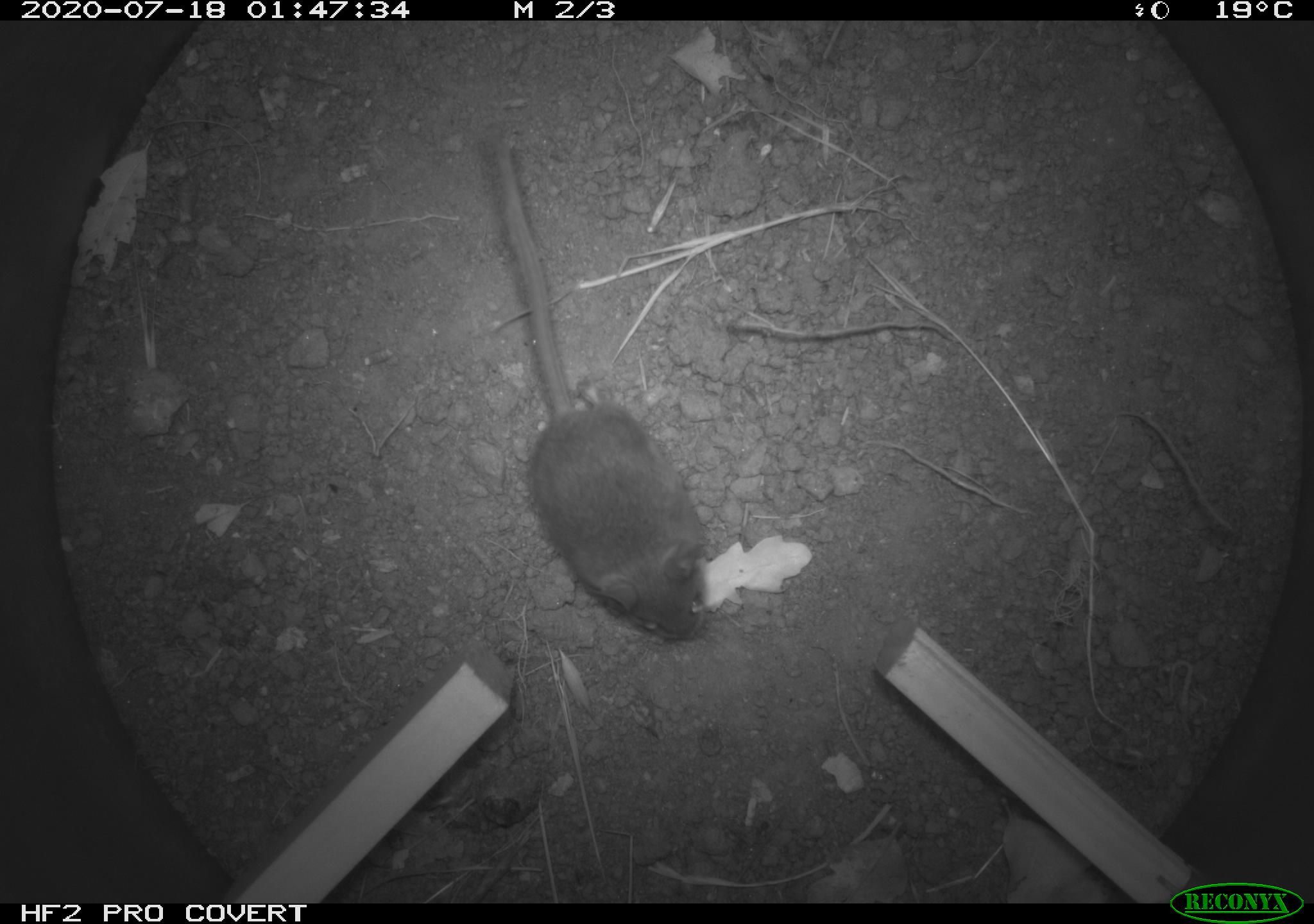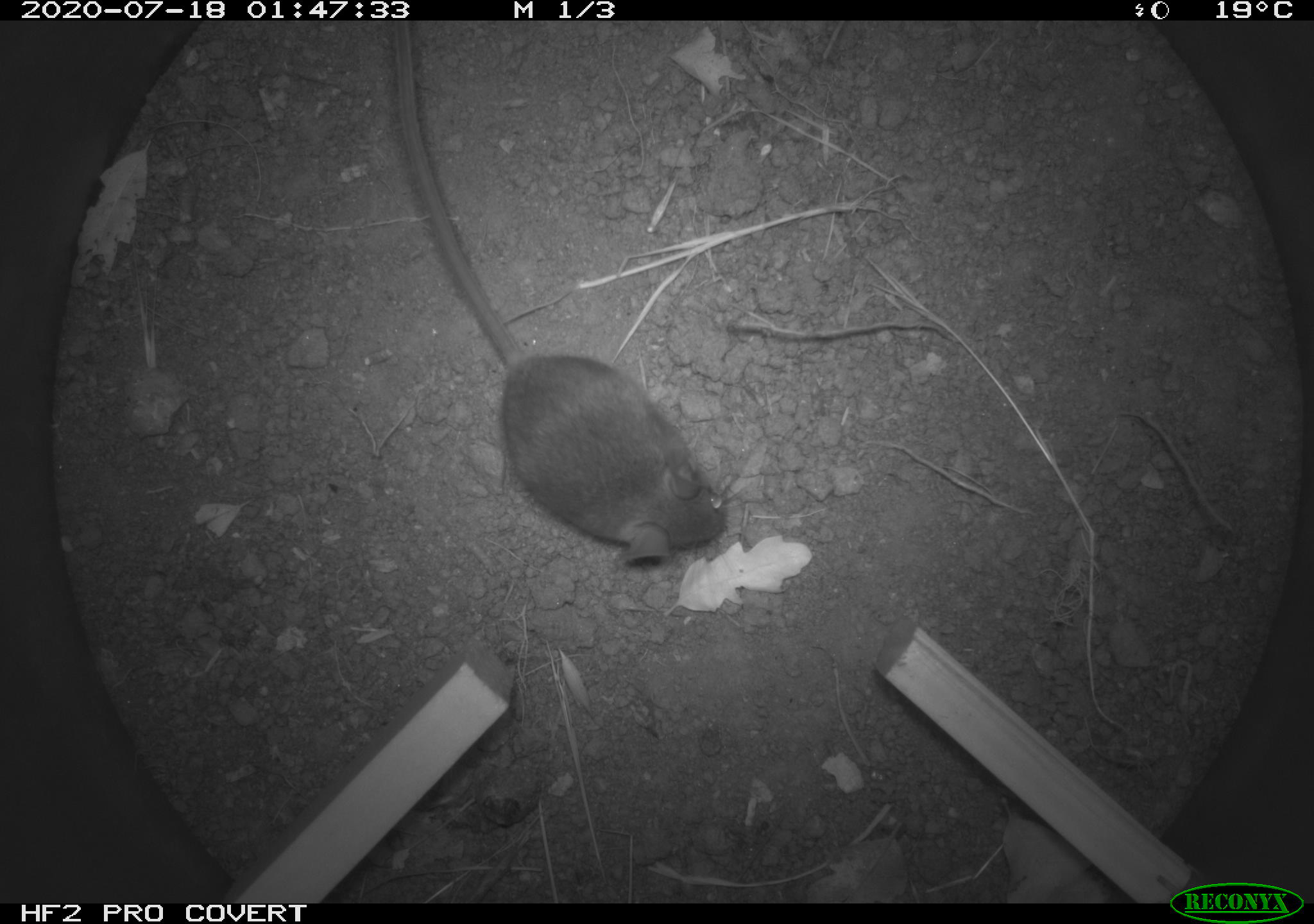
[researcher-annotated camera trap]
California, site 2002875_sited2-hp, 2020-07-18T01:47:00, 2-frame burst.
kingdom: Animalia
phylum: Chordata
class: Mammalia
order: Rodentia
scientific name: Rodentia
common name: rodent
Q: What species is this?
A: Rodent (Rodentia).